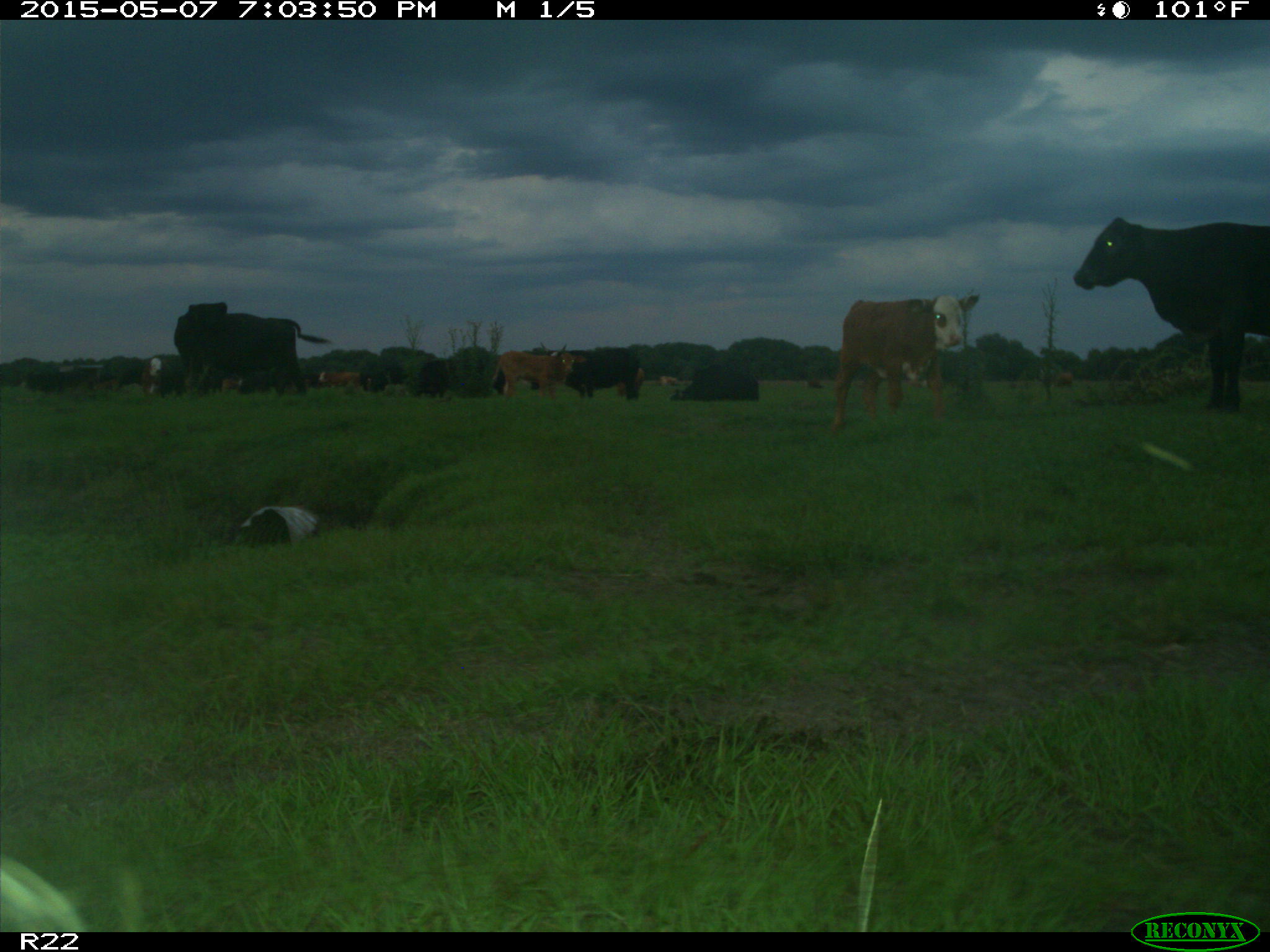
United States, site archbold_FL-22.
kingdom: Animalia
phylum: Chordata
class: Mammalia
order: Artiodactyla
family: Bovidae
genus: Bos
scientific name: Bos taurus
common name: domestic cow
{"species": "Bos taurus (domestic cow)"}